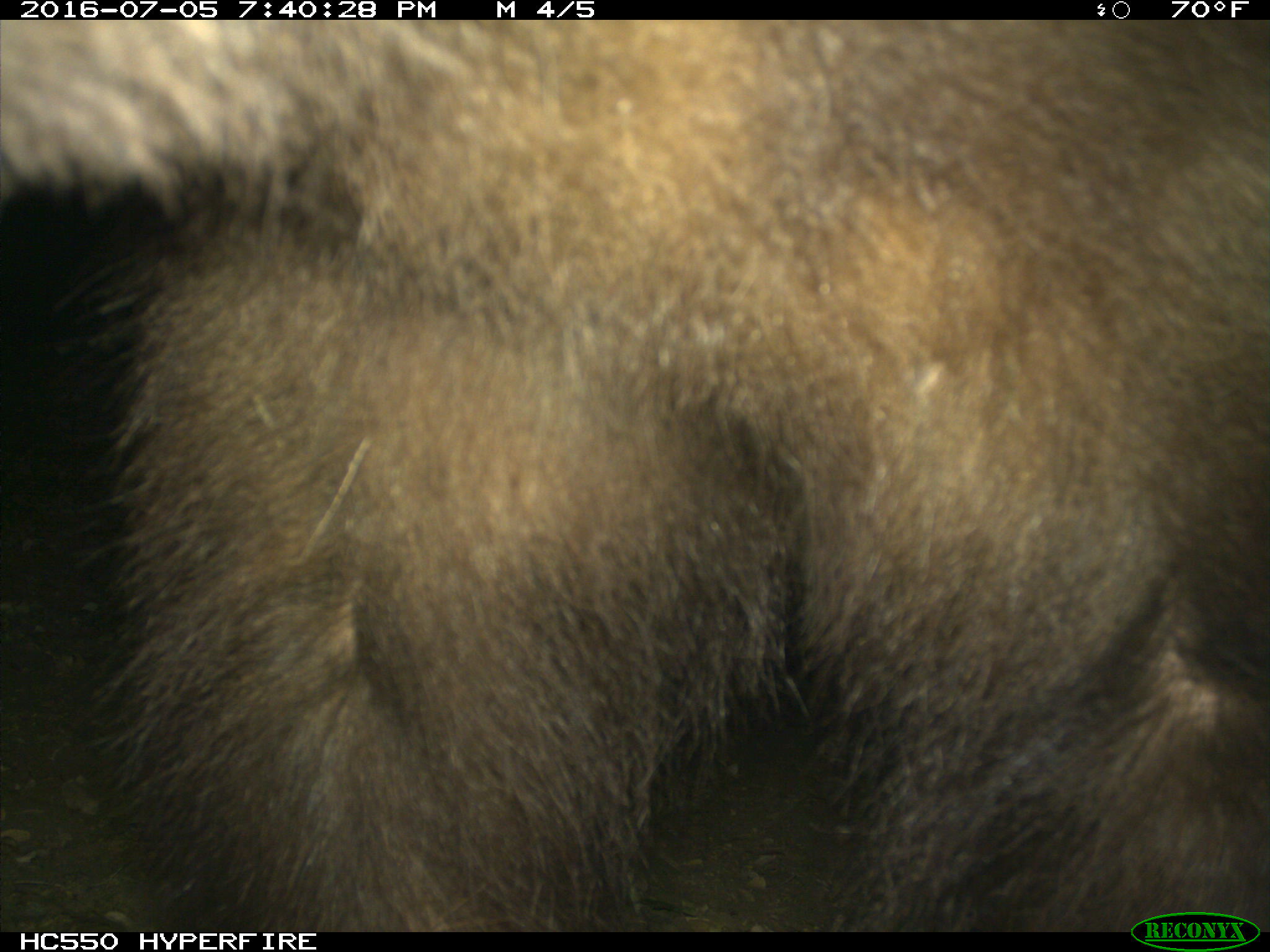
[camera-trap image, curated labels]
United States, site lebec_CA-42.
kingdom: Animalia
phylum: Chordata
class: Mammalia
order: Carnivora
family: Ursidae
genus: Ursus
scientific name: Ursus americanus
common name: american black bear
Ursus americanus (american black bear).